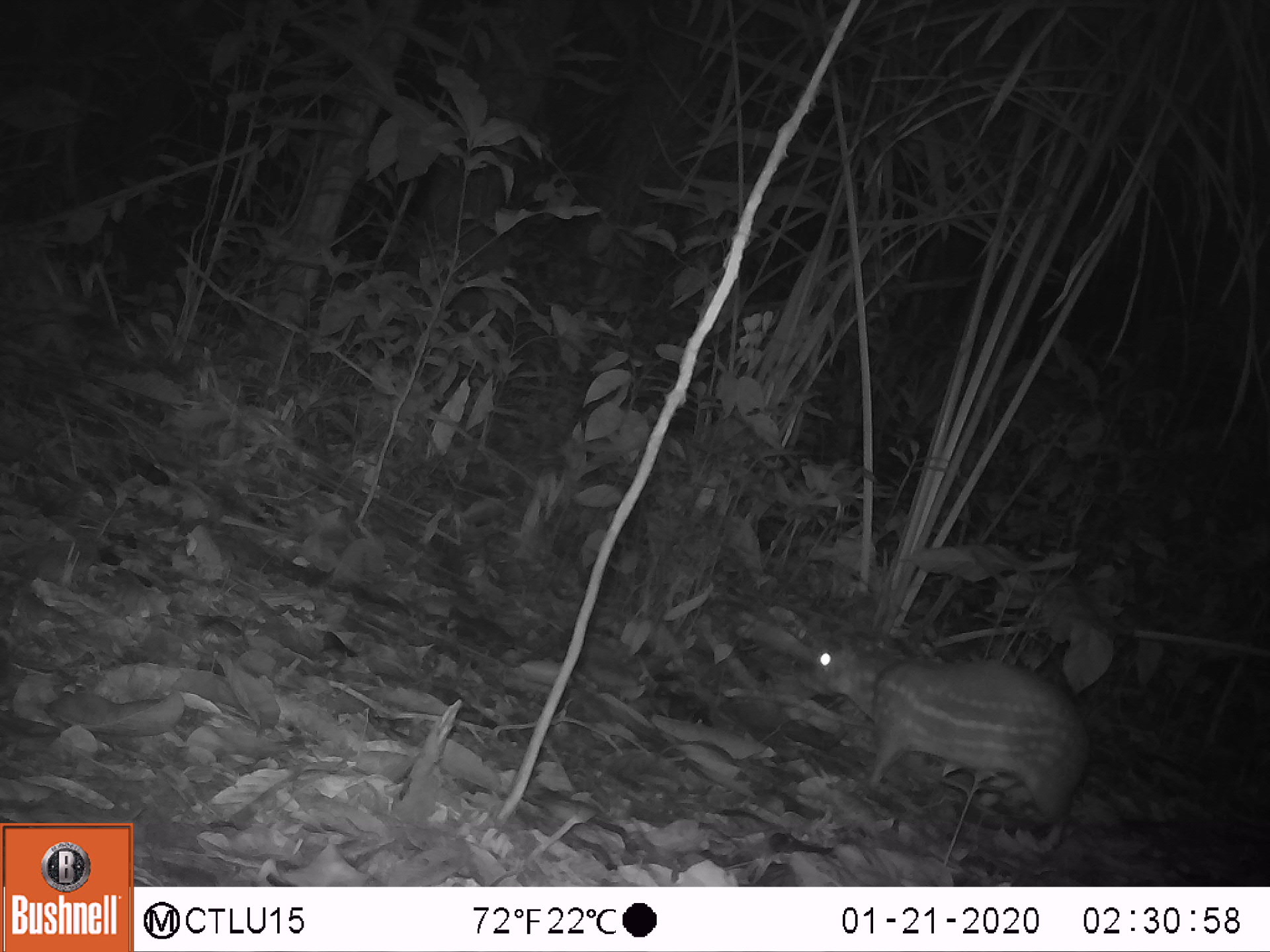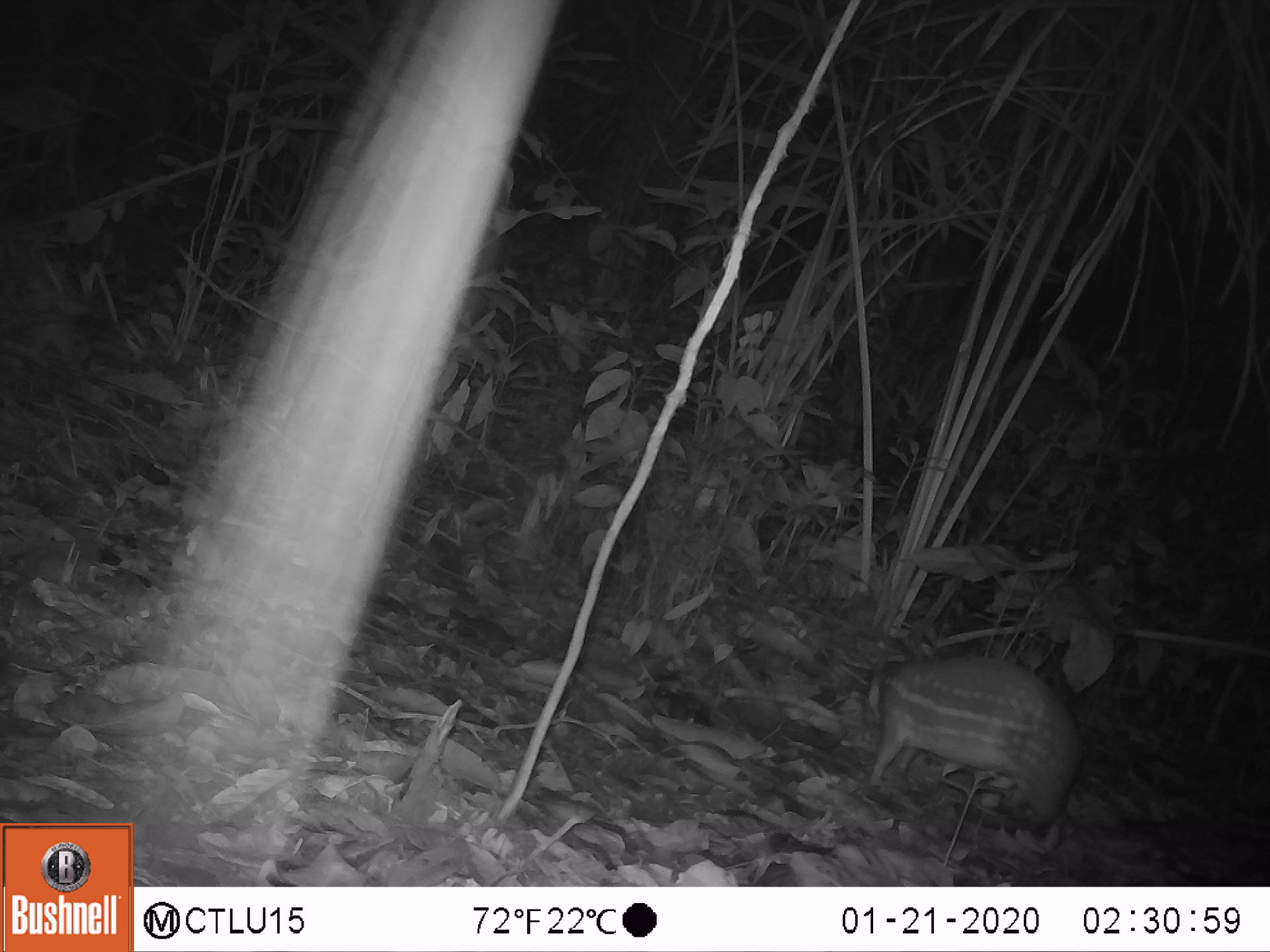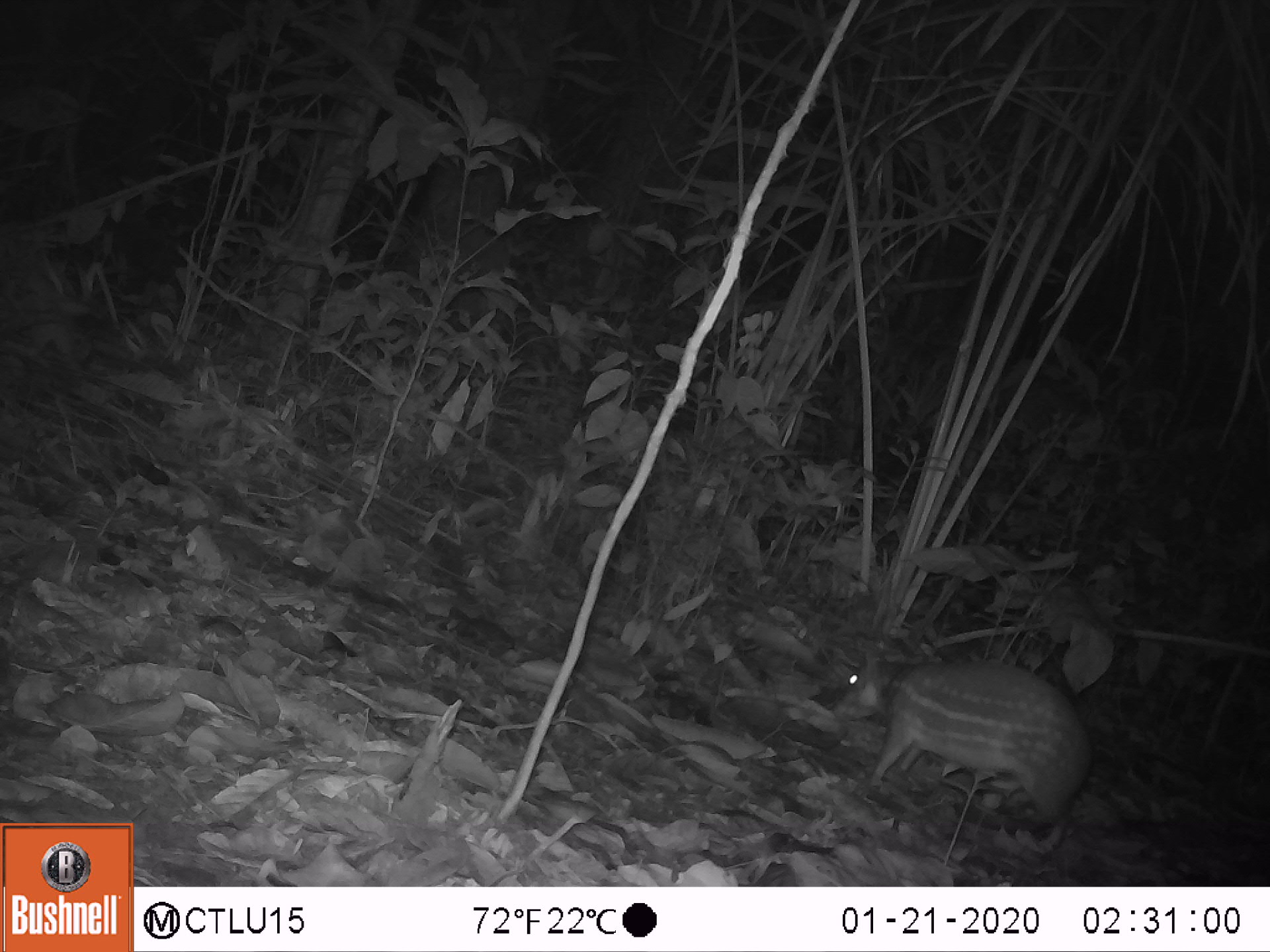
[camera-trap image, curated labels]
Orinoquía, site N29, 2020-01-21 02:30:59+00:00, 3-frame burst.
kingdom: Animalia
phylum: Chordata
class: Mammalia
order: Rodentia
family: Cuniculidae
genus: Cuniculus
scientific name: Cuniculus paca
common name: spotted paca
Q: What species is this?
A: Spotted paca (Cuniculus paca).